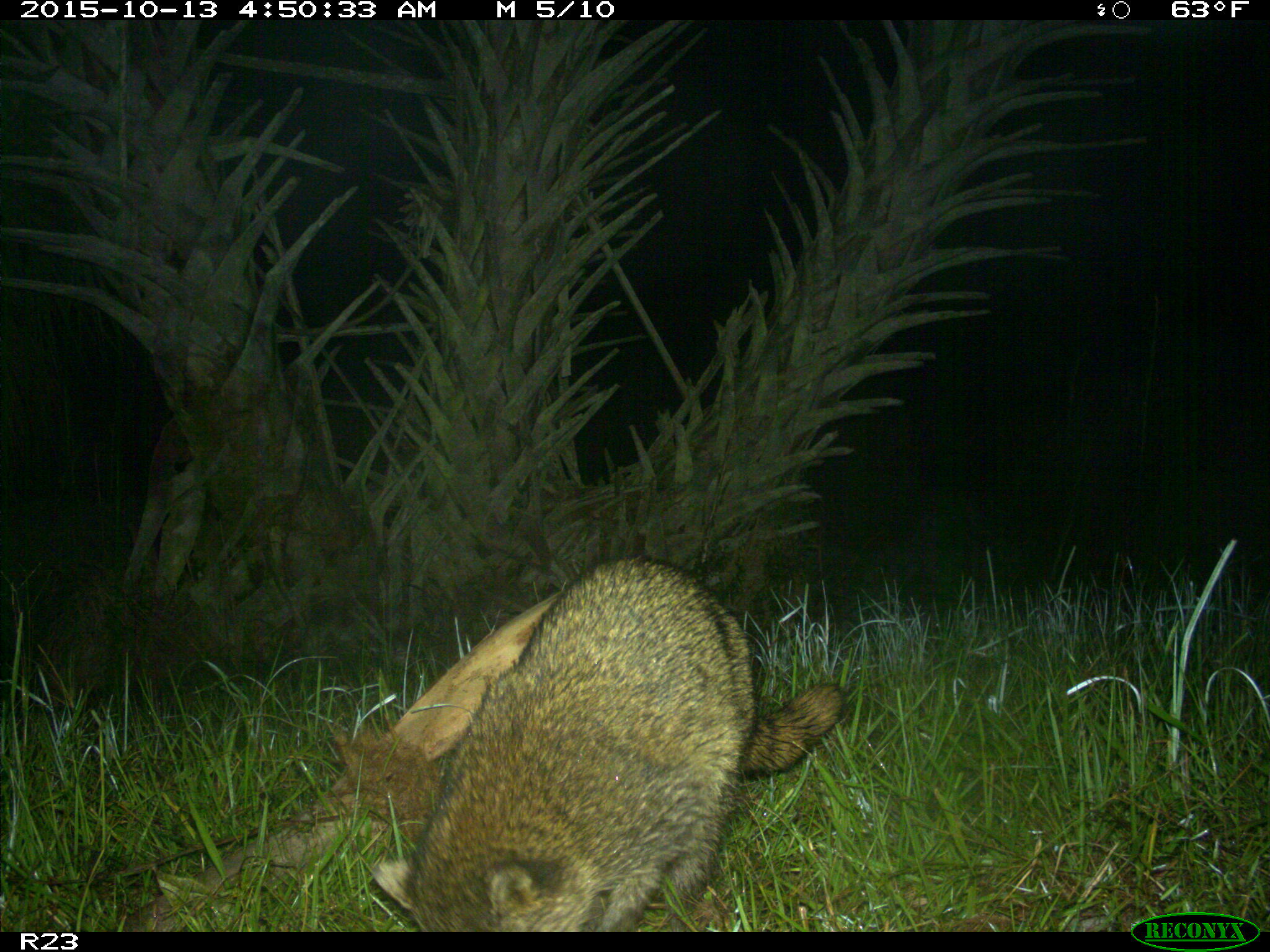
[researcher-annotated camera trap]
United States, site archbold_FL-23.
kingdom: Animalia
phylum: Chordata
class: Mammalia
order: Carnivora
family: Procyonidae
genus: Procyon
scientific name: Procyon lotor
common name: common raccoon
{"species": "Procyon lotor (common raccoon)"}